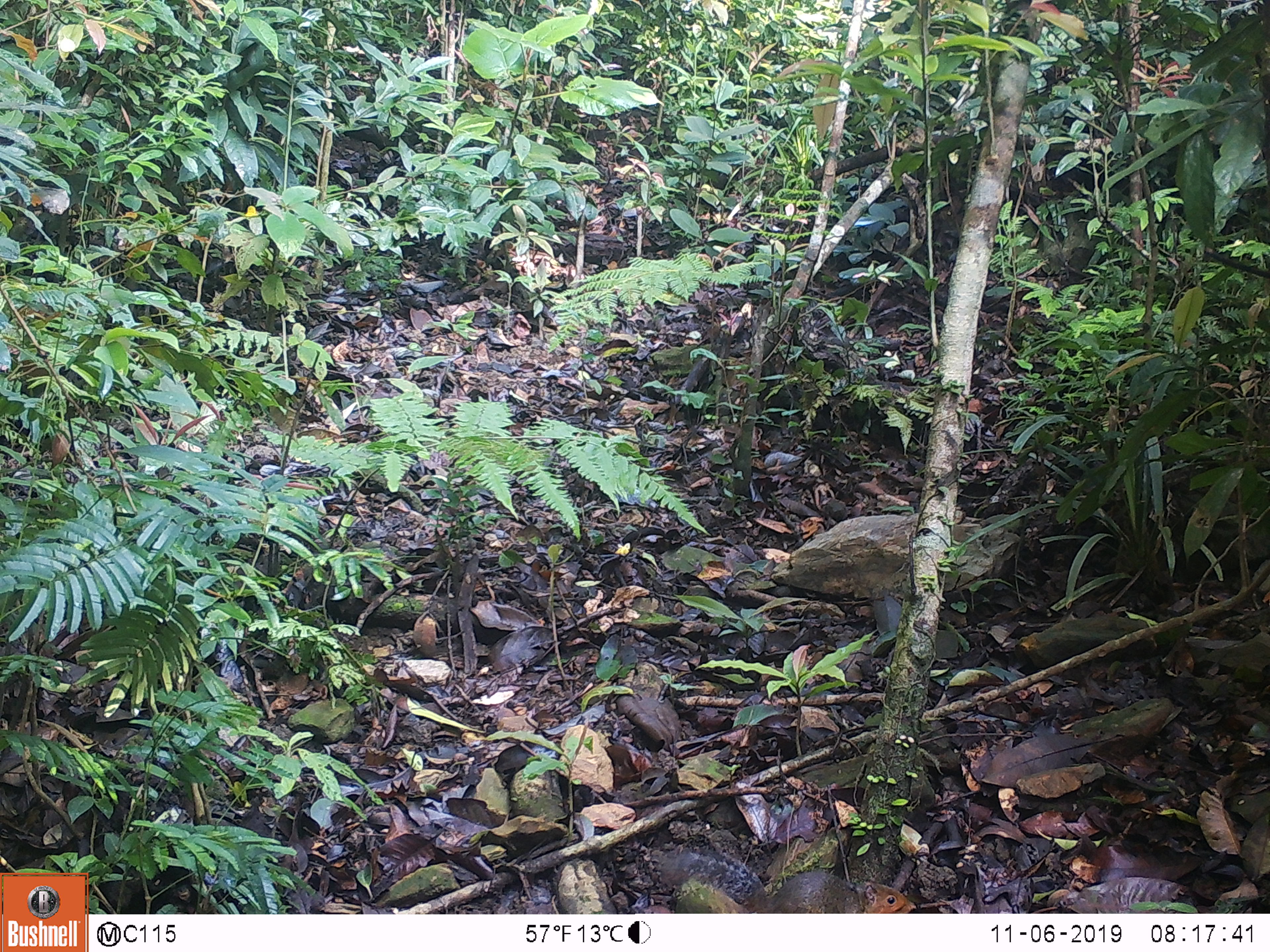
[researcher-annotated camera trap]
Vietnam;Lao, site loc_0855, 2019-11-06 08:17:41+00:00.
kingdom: Animalia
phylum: Chordata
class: Mammalia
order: Rodentia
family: Sciuridae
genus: Dremomys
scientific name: Dremomys rufigenis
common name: red-cheeked squirrel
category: red cheeked squirrel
Red cheeked squirrel (red-cheeked squirrel) (Dremomys rufigenis). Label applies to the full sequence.